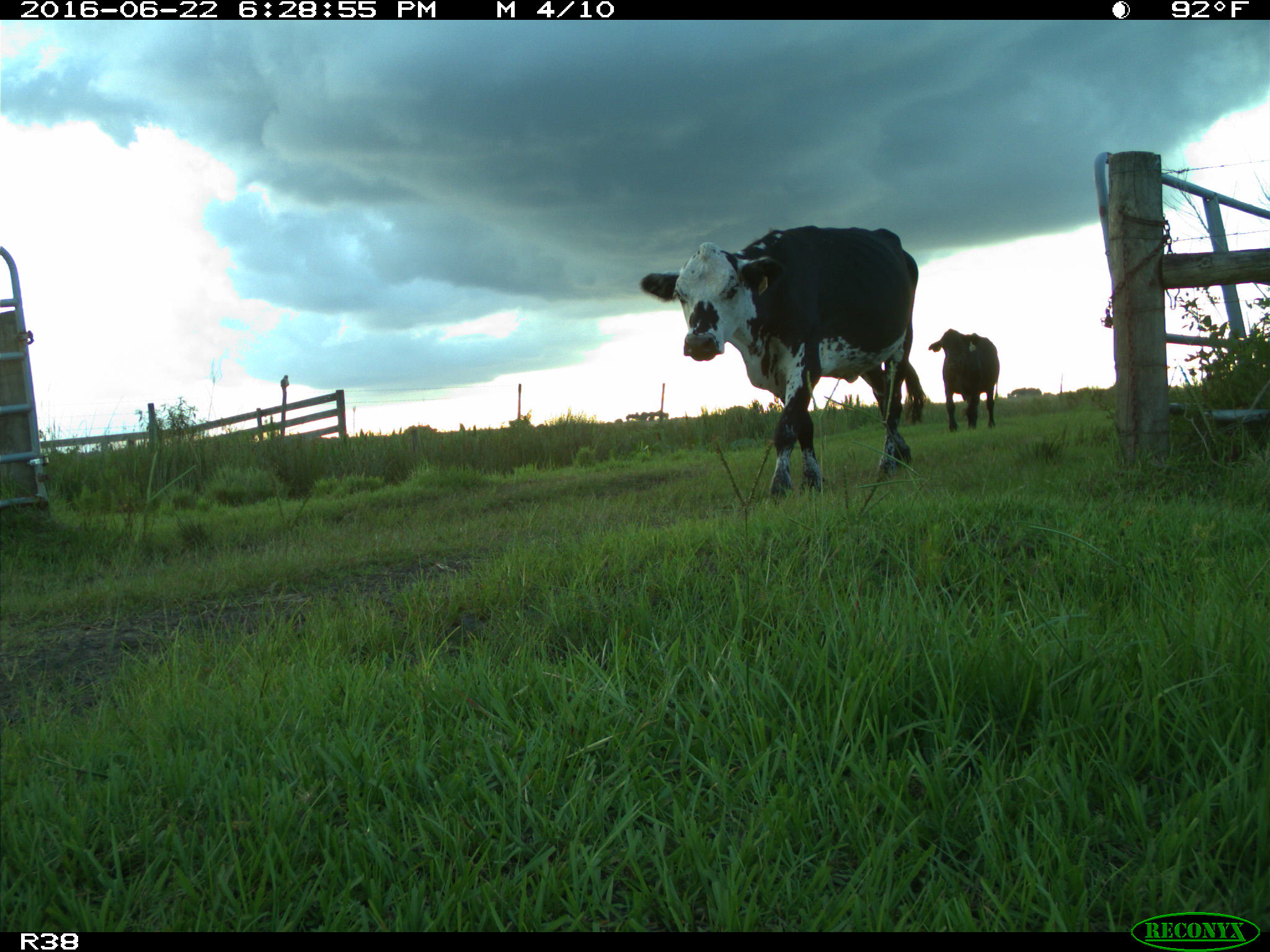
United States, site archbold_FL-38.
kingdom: Animalia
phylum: Chordata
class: Mammalia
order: Artiodactyla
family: Bovidae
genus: Bos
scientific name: Bos taurus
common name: domestic cow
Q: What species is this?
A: Bos taurus (domestic cow).